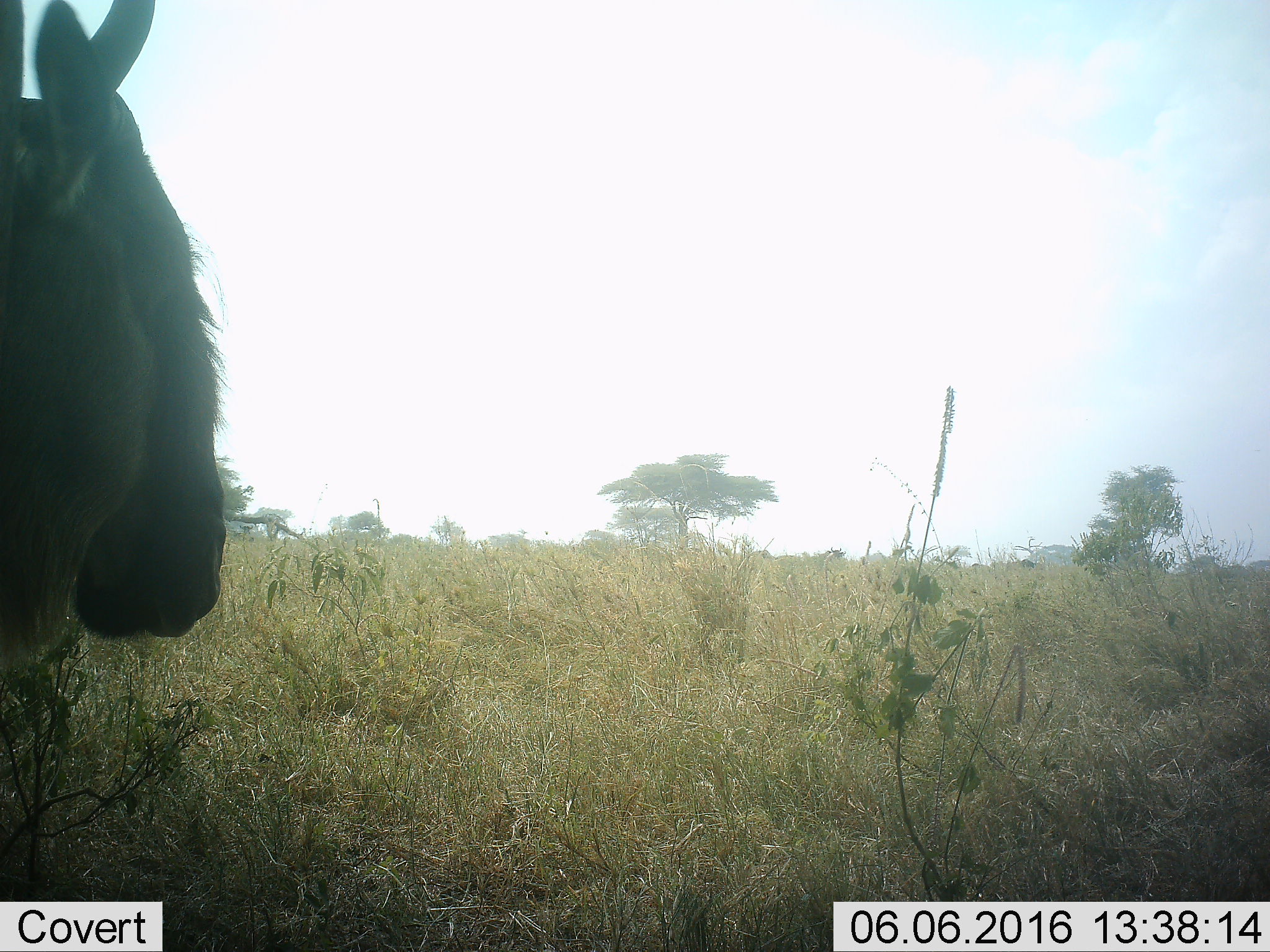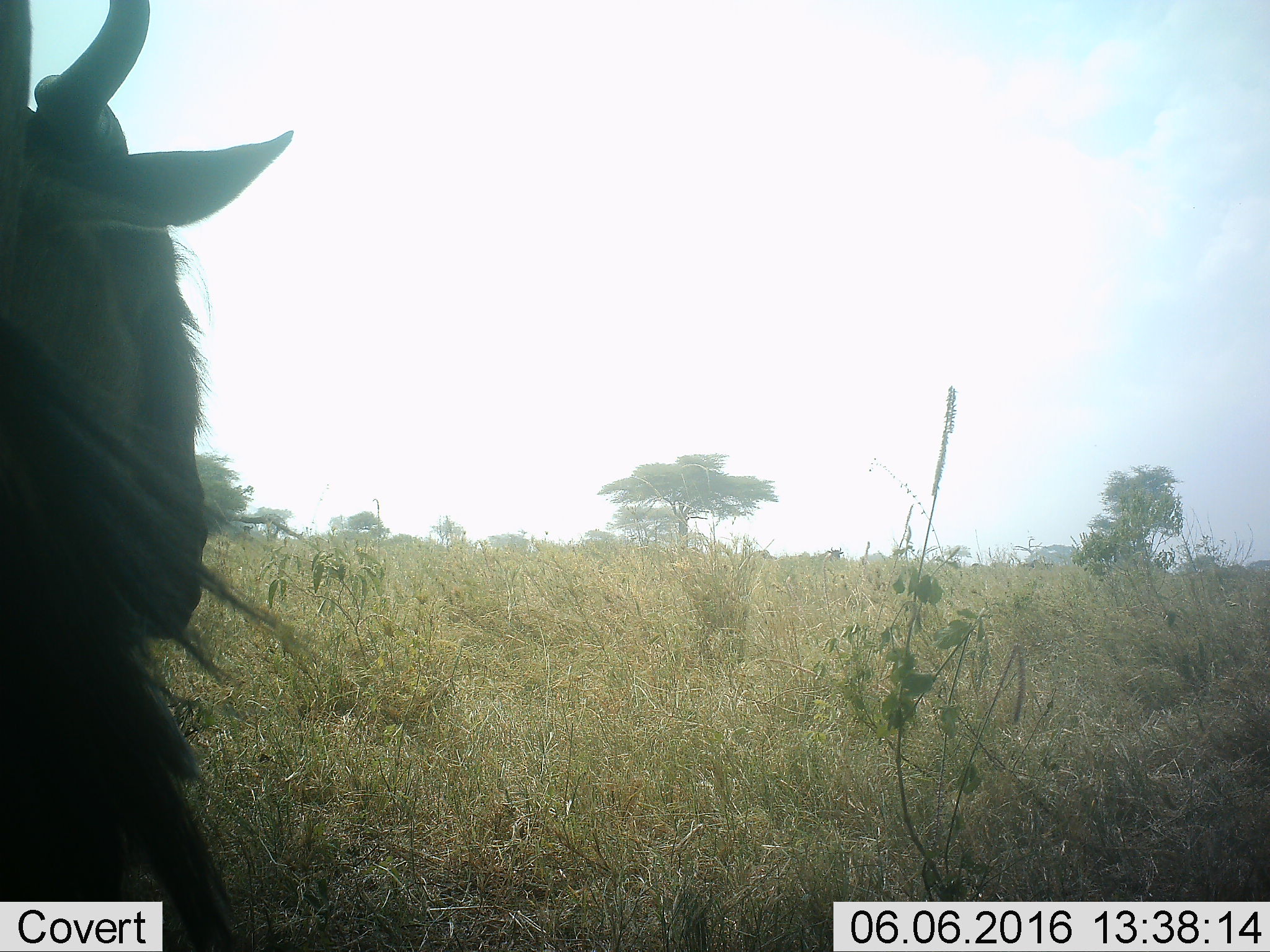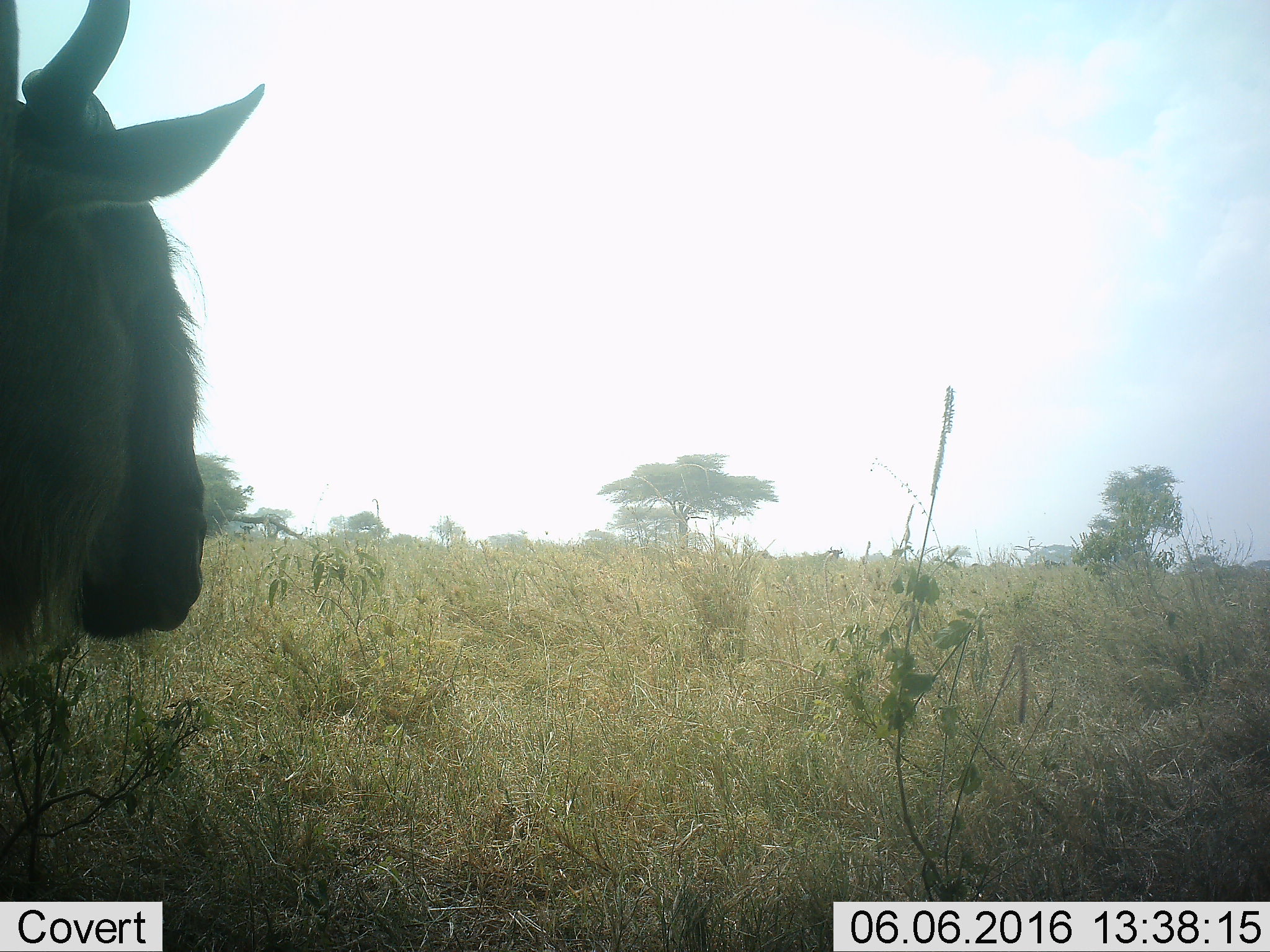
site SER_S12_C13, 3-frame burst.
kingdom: Animalia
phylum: Chordata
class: Mammalia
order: Artiodactyla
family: Bovidae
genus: Connochaetes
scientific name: Connochaetes taurinus taurinus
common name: blue wildebeest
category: wildebeestblue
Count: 1.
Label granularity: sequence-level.